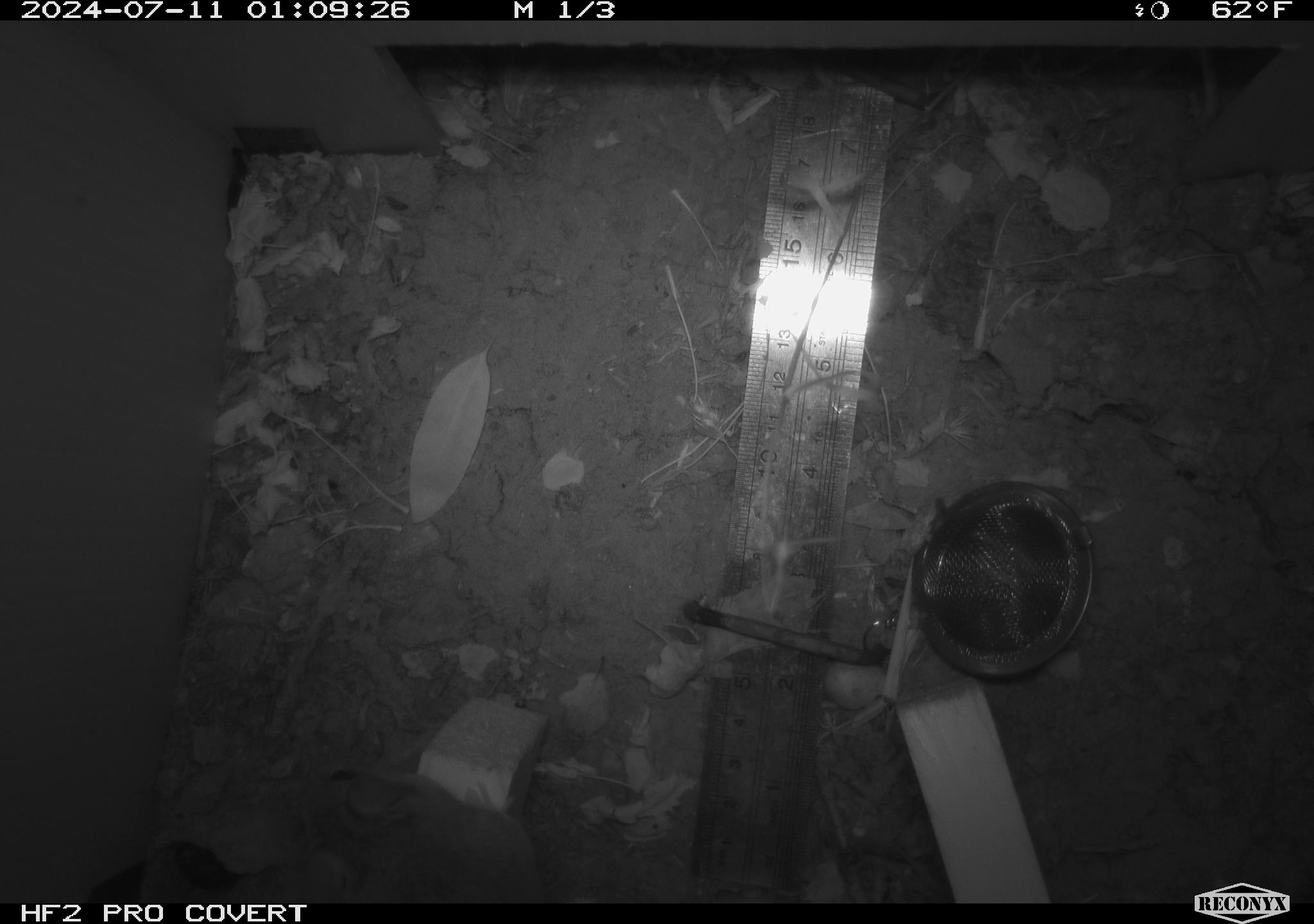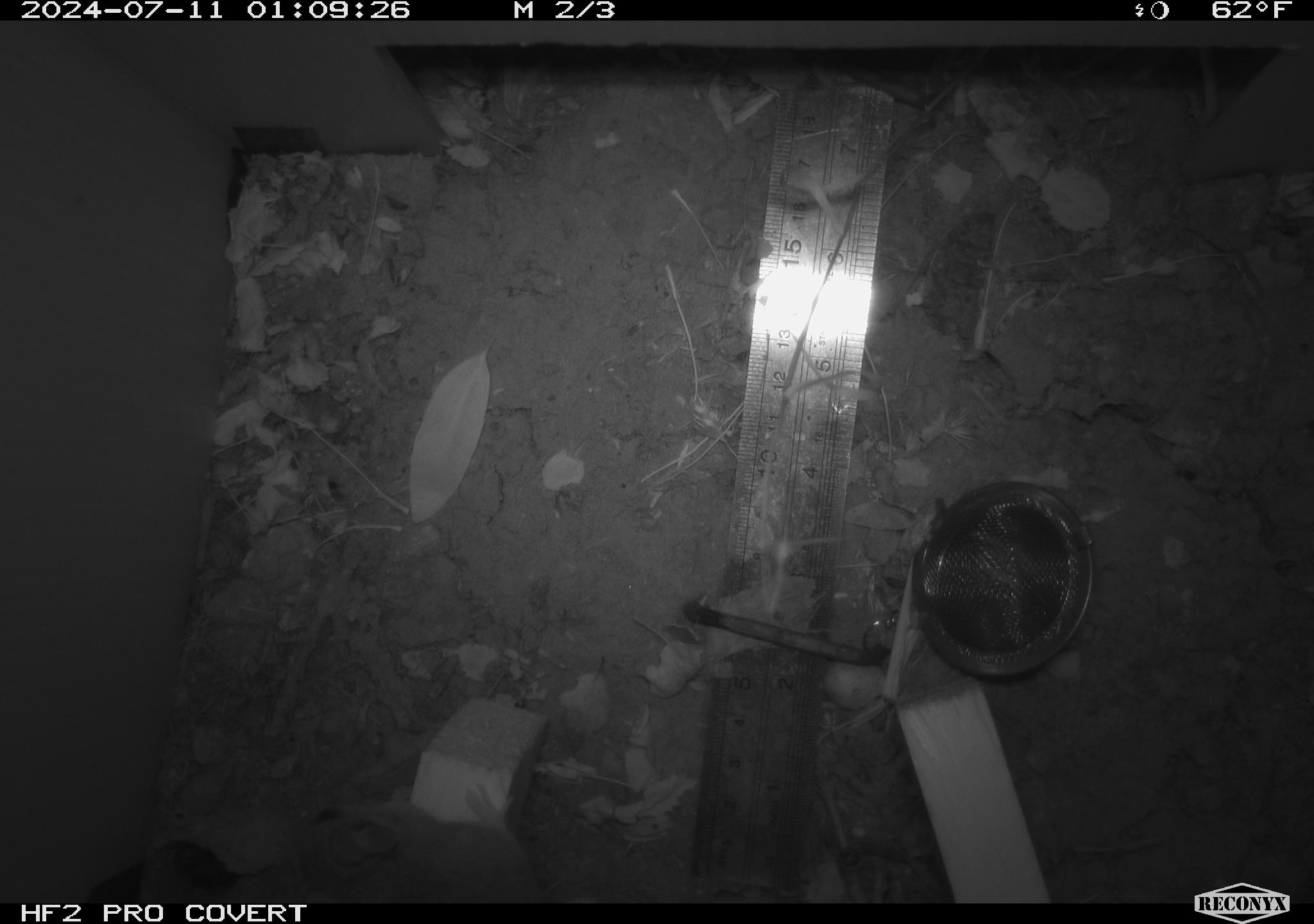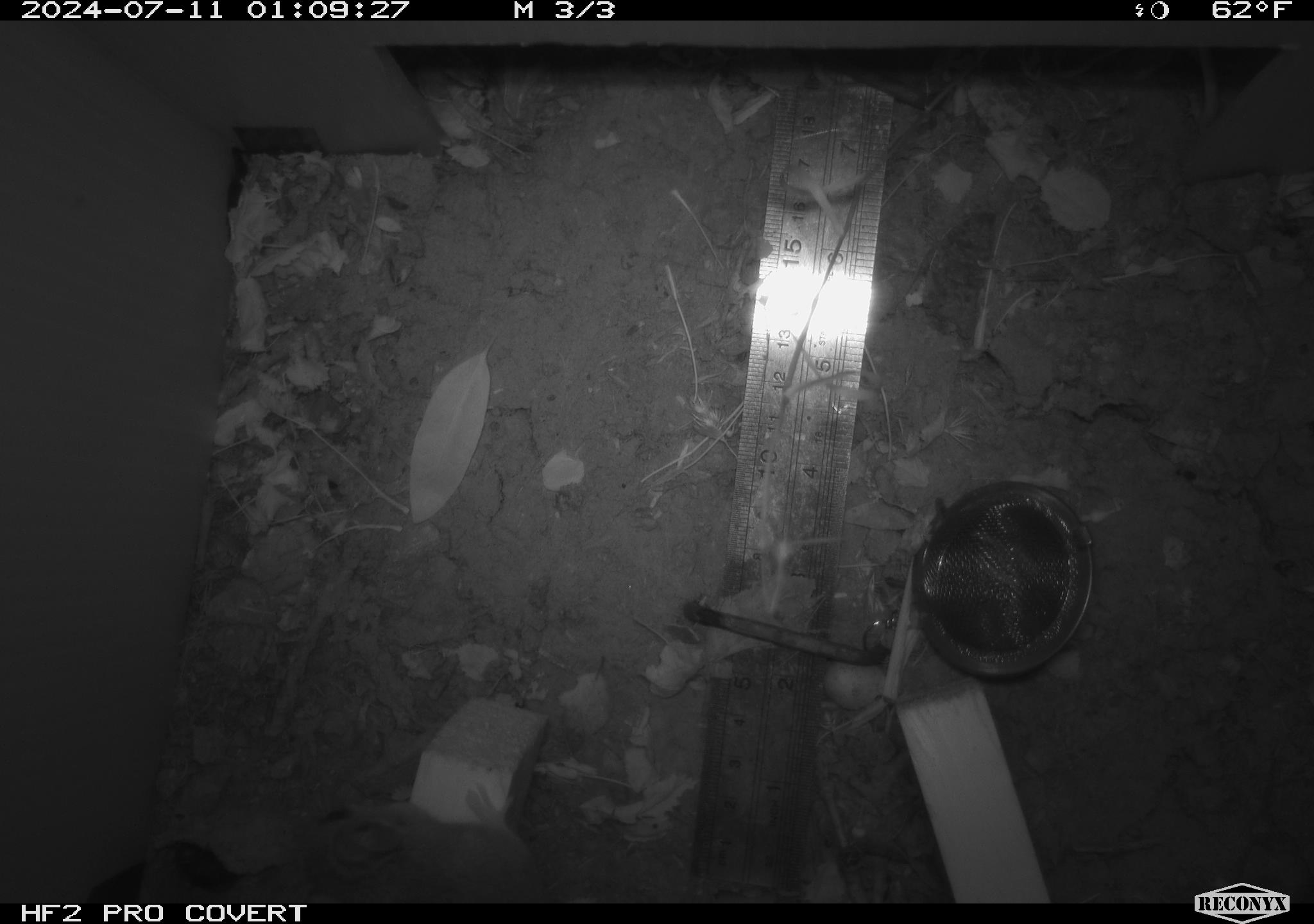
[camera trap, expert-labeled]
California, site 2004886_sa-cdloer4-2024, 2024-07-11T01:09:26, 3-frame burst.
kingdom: Animalia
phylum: Chordata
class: Mammalia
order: Rodentia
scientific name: Rodentia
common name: rodent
Rodent (Rodentia).